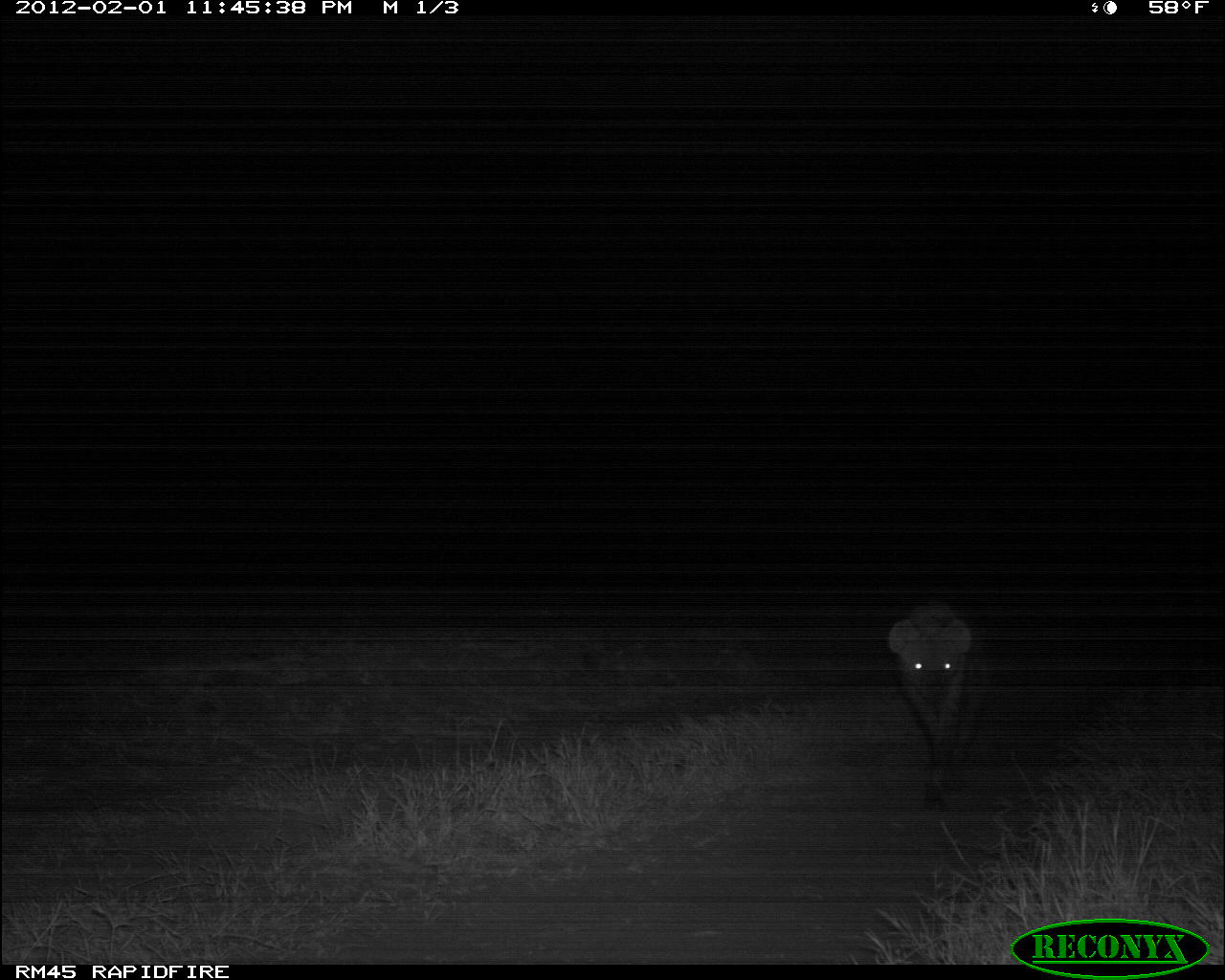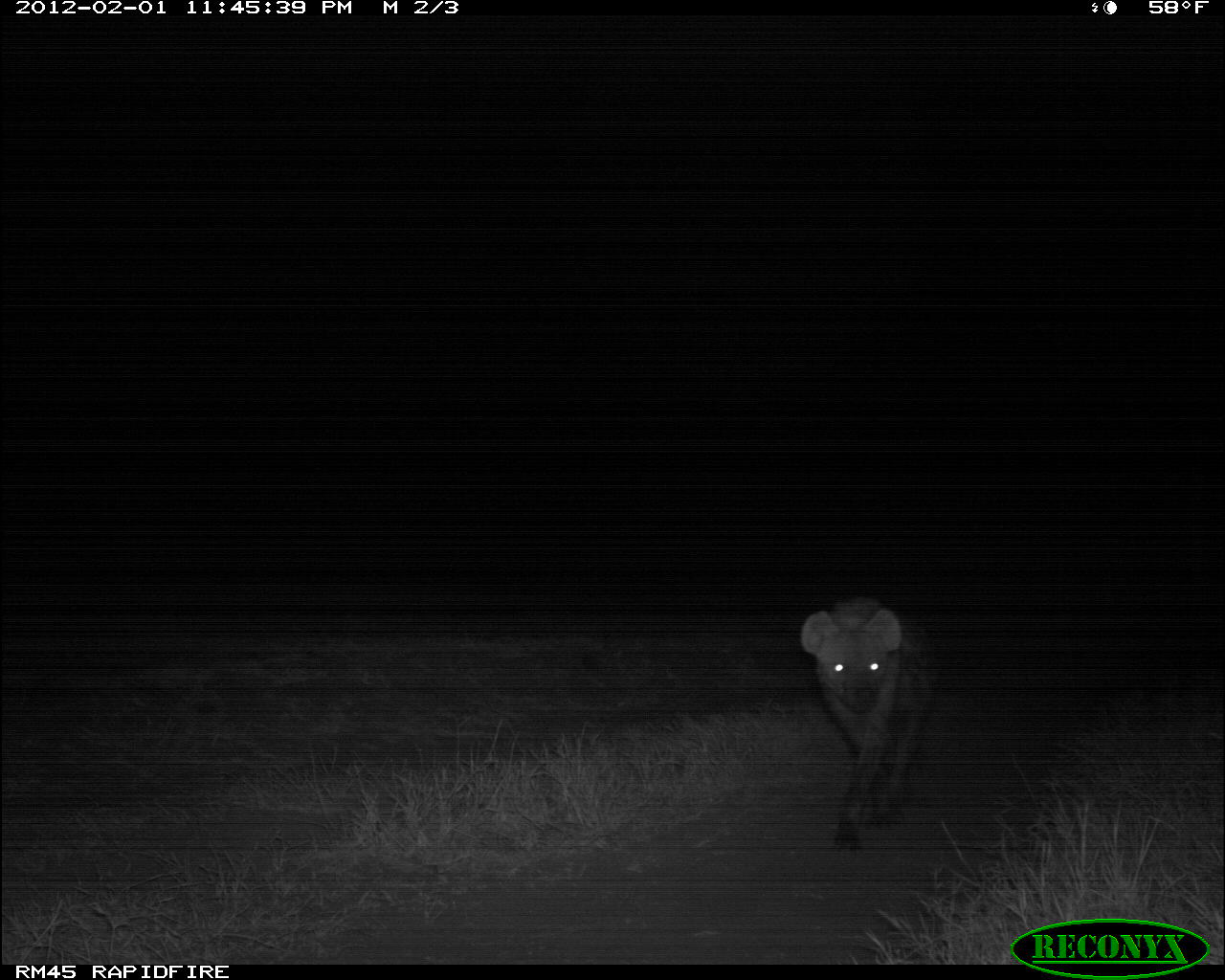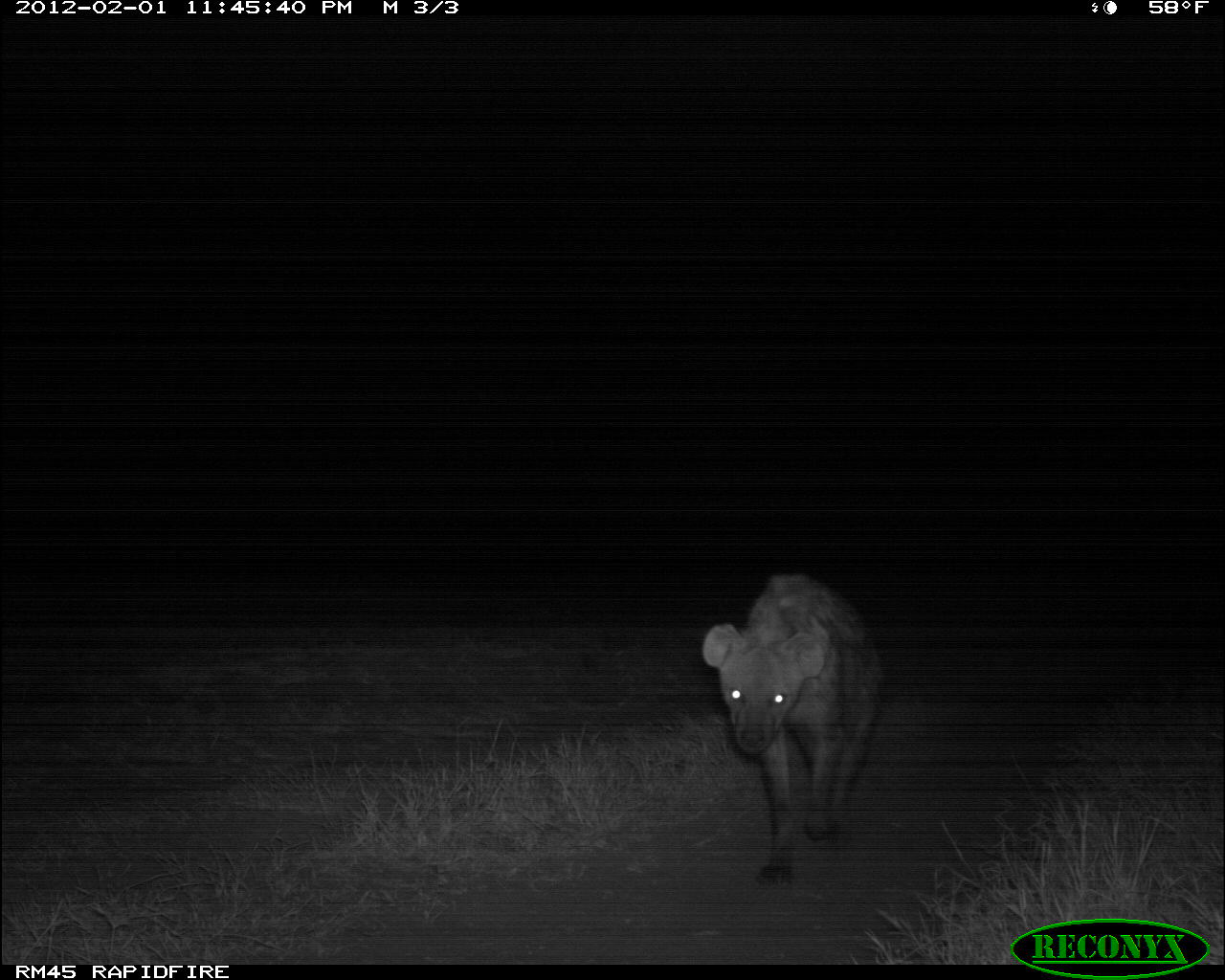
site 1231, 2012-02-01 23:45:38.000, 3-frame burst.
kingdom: Animalia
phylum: Chordata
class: Mammalia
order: Carnivora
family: Hyaenidae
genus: Crocuta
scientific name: Crocuta crocuta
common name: spotted hyena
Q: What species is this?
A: Crocuta crocuta (spotted hyena).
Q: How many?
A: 1.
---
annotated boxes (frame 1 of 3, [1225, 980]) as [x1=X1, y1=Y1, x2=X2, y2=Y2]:
crocuta crocuta: [x1=884, y1=594, x2=990, y2=812]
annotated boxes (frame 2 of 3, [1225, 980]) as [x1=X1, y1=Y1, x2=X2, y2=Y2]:
crocuta crocuta: [x1=797, y1=594, x2=942, y2=855]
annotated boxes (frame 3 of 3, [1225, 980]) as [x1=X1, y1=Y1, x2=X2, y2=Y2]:
crocuta crocuta: [x1=696, y1=568, x2=885, y2=887]